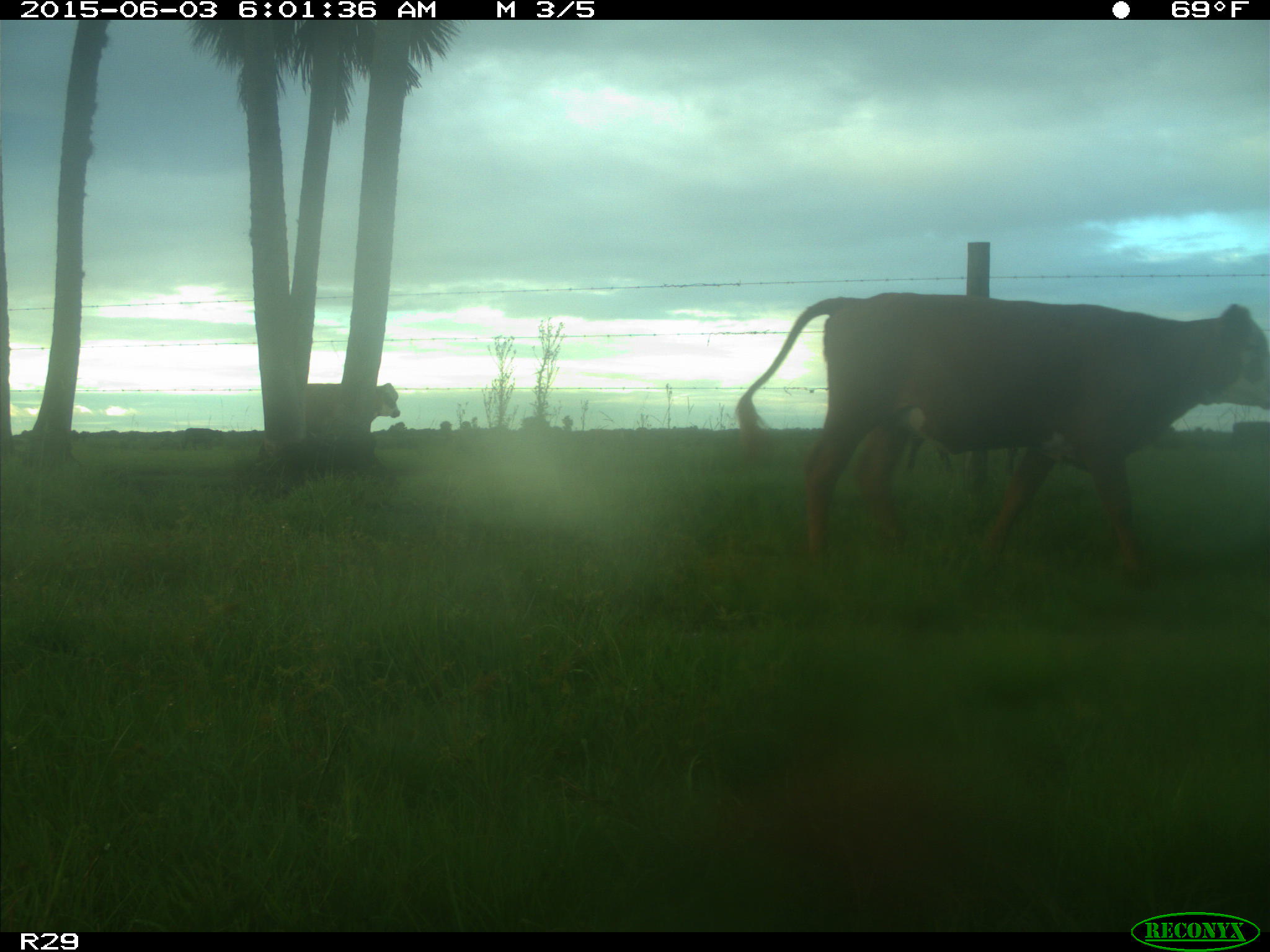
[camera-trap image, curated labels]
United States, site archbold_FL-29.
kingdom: Animalia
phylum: Chordata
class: Mammalia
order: Artiodactyla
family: Bovidae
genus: Bos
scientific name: Bos taurus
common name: domestic cow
Bos taurus (domestic cow).